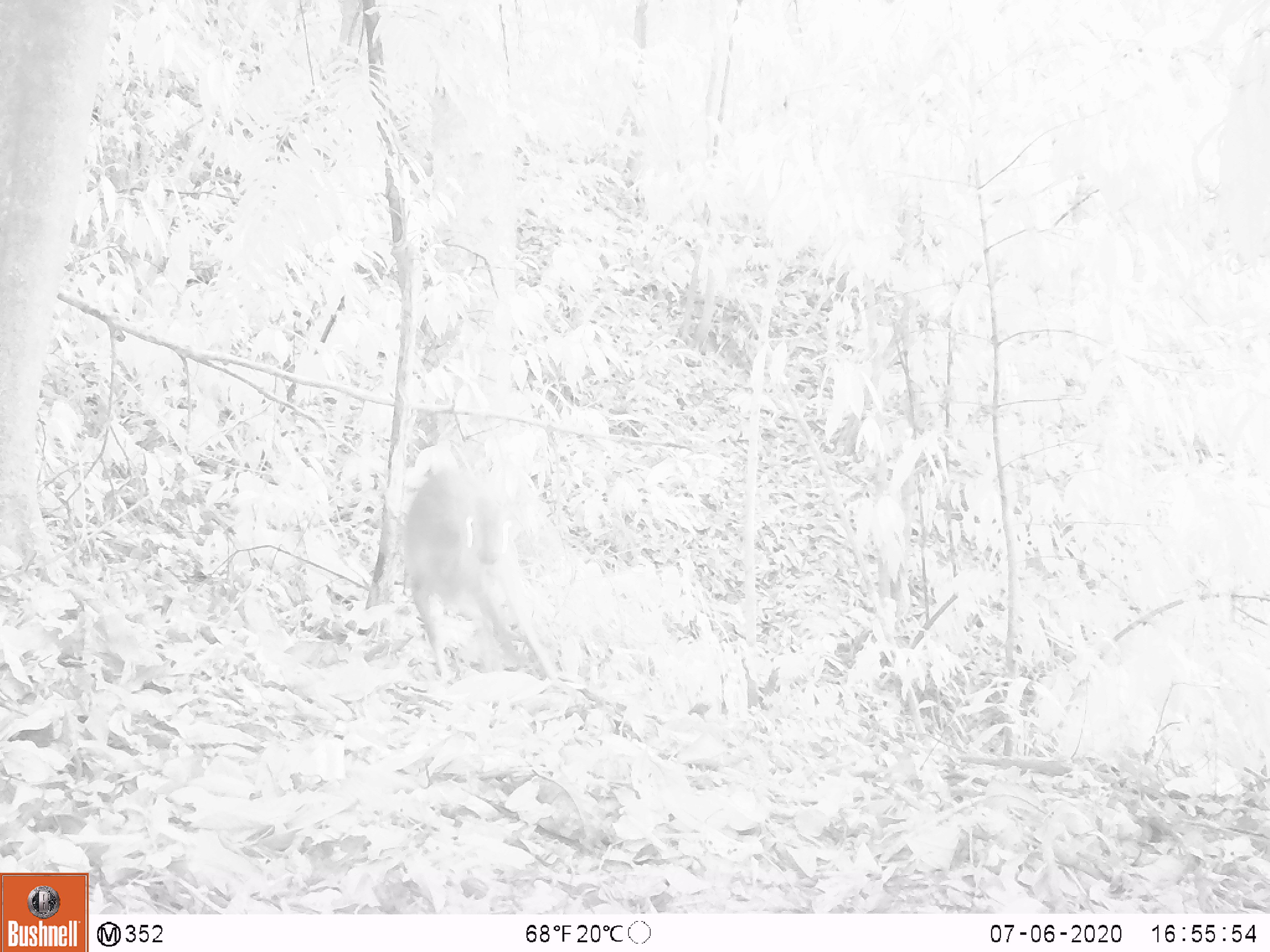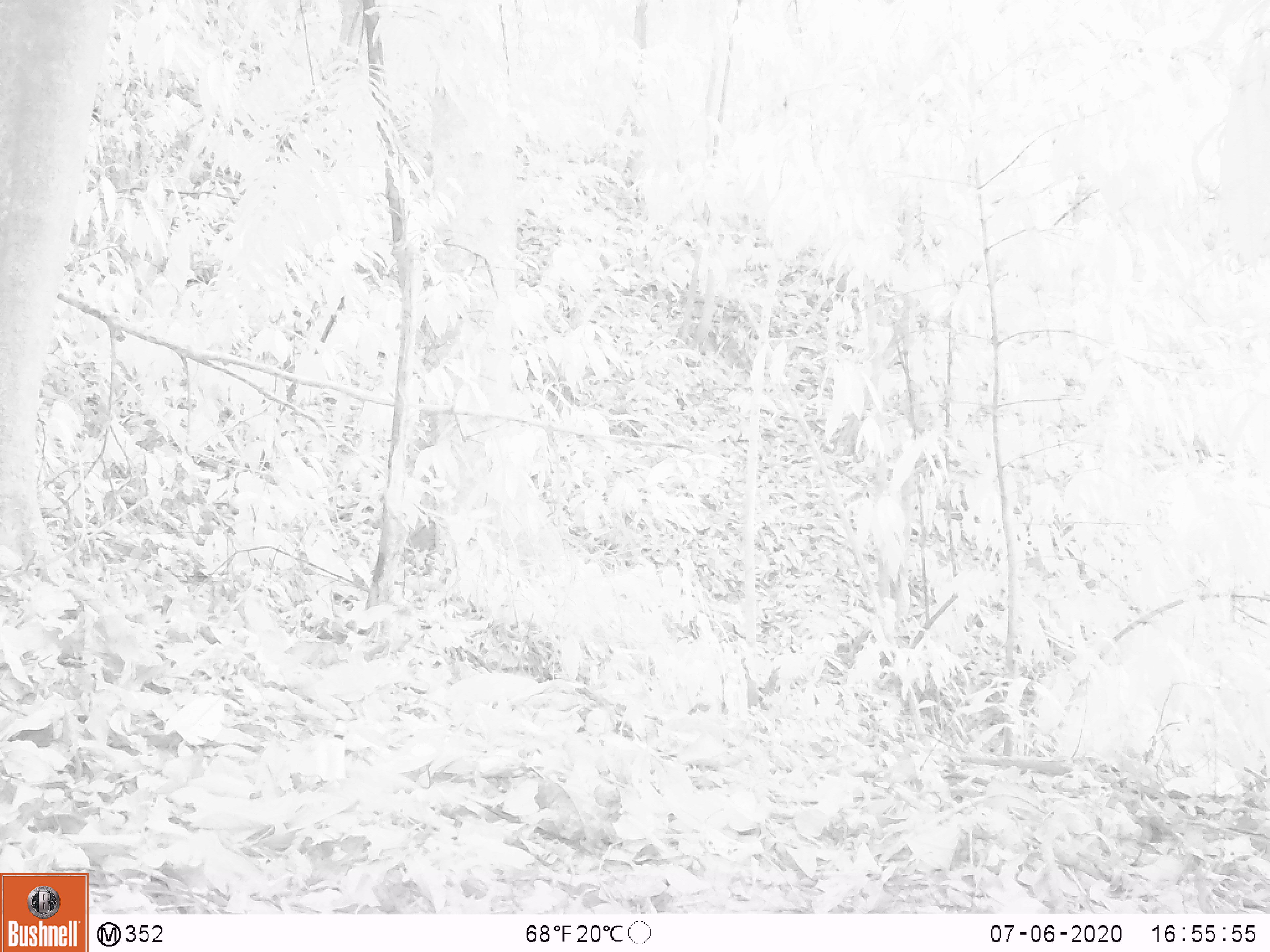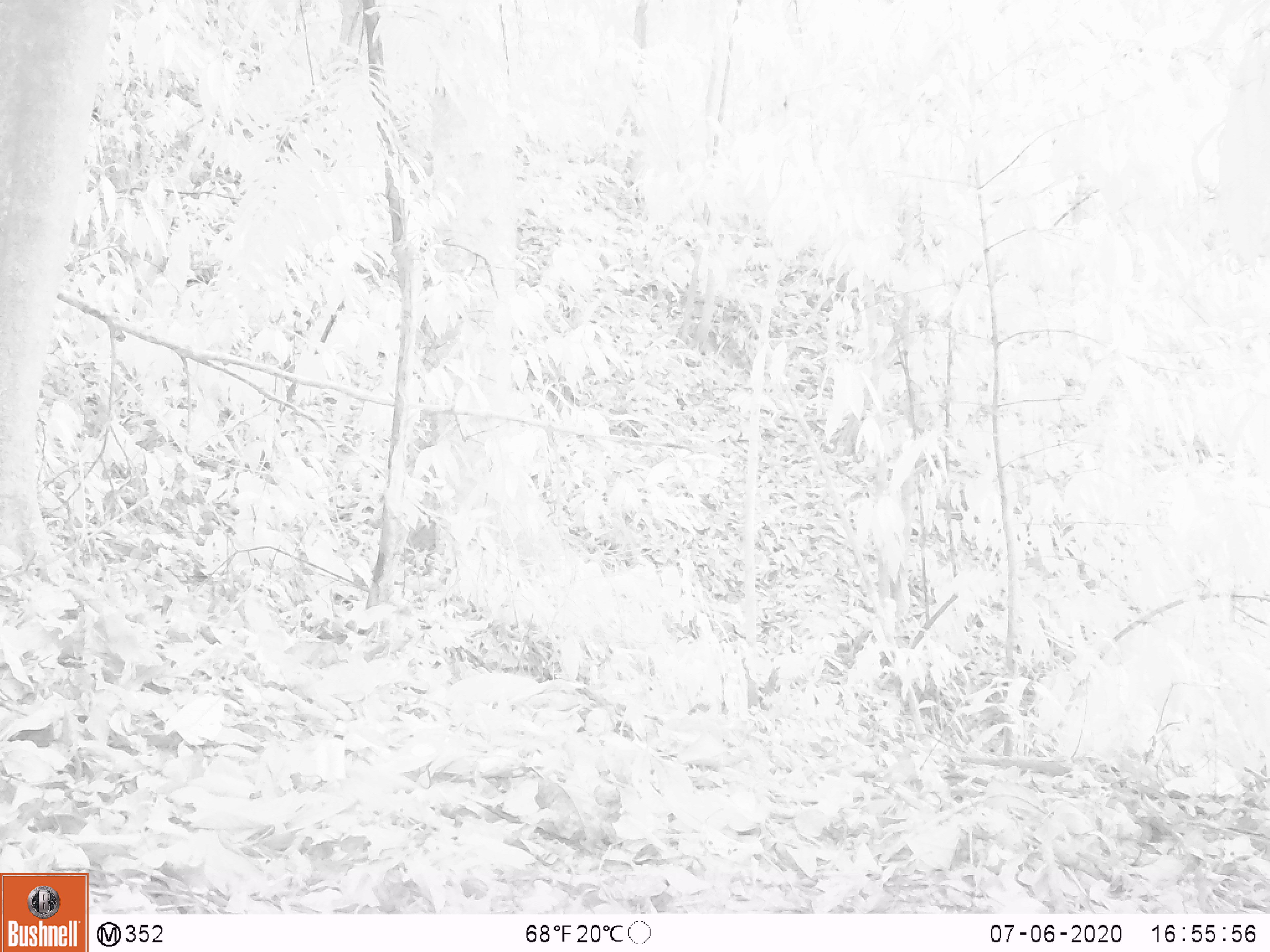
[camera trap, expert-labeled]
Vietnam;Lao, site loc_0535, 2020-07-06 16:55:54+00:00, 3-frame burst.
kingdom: Animalia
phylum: Chordata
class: Mammalia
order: Artiodactyla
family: Cervidae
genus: Muntiacus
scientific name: Muntiacus vuquangensis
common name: large-antlered muntjac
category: large antlered muntjac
Large antlered muntjac (large-antlered muntjac) (Muntiacus vuquangensis). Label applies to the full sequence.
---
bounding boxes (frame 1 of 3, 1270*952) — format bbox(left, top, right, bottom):
large antlered muntjac: bbox(400, 466, 559, 684)